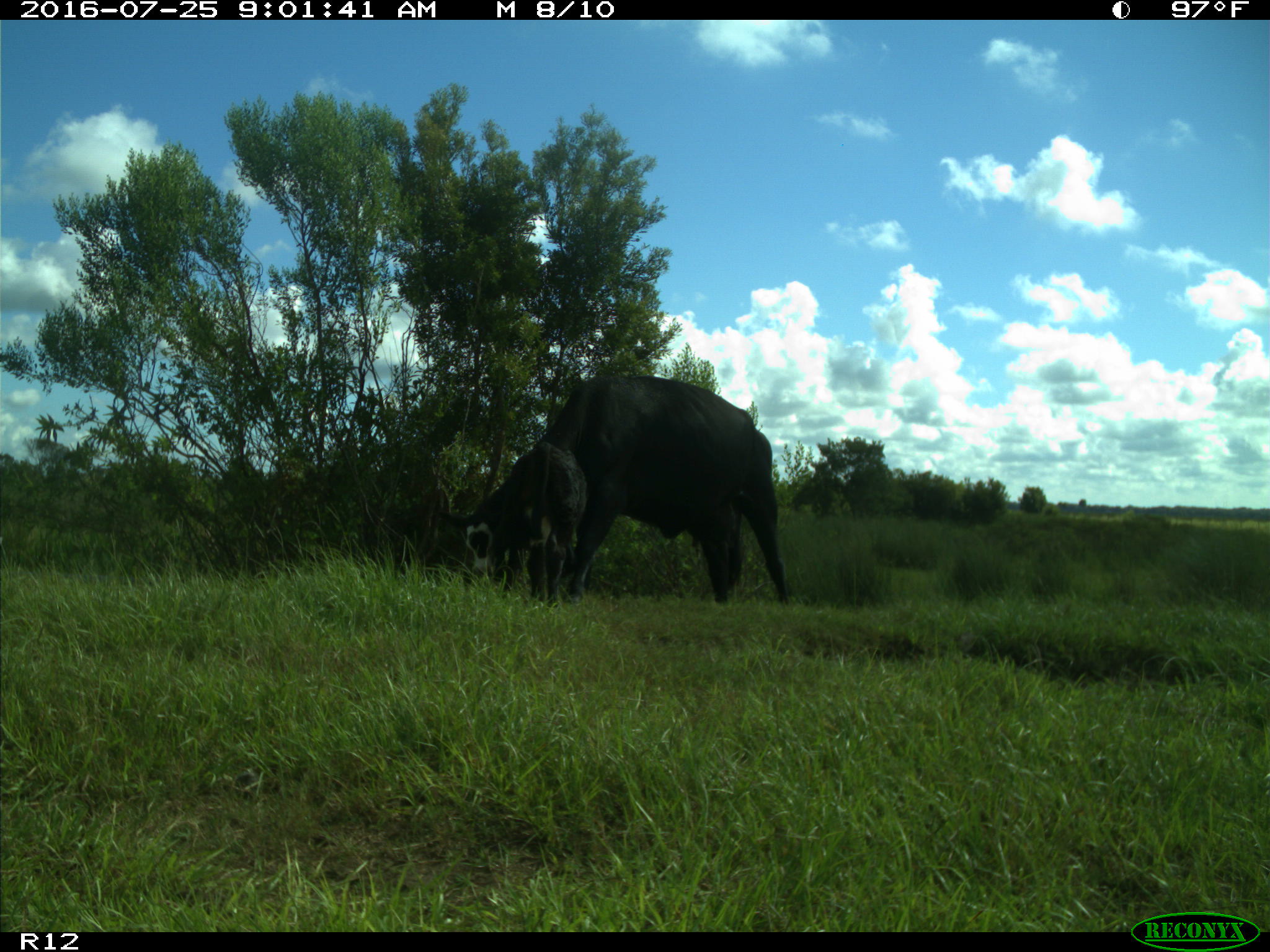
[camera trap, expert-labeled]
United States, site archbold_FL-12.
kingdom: Animalia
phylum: Chordata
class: Mammalia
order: Artiodactyla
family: Bovidae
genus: Bos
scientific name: Bos taurus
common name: domestic cow